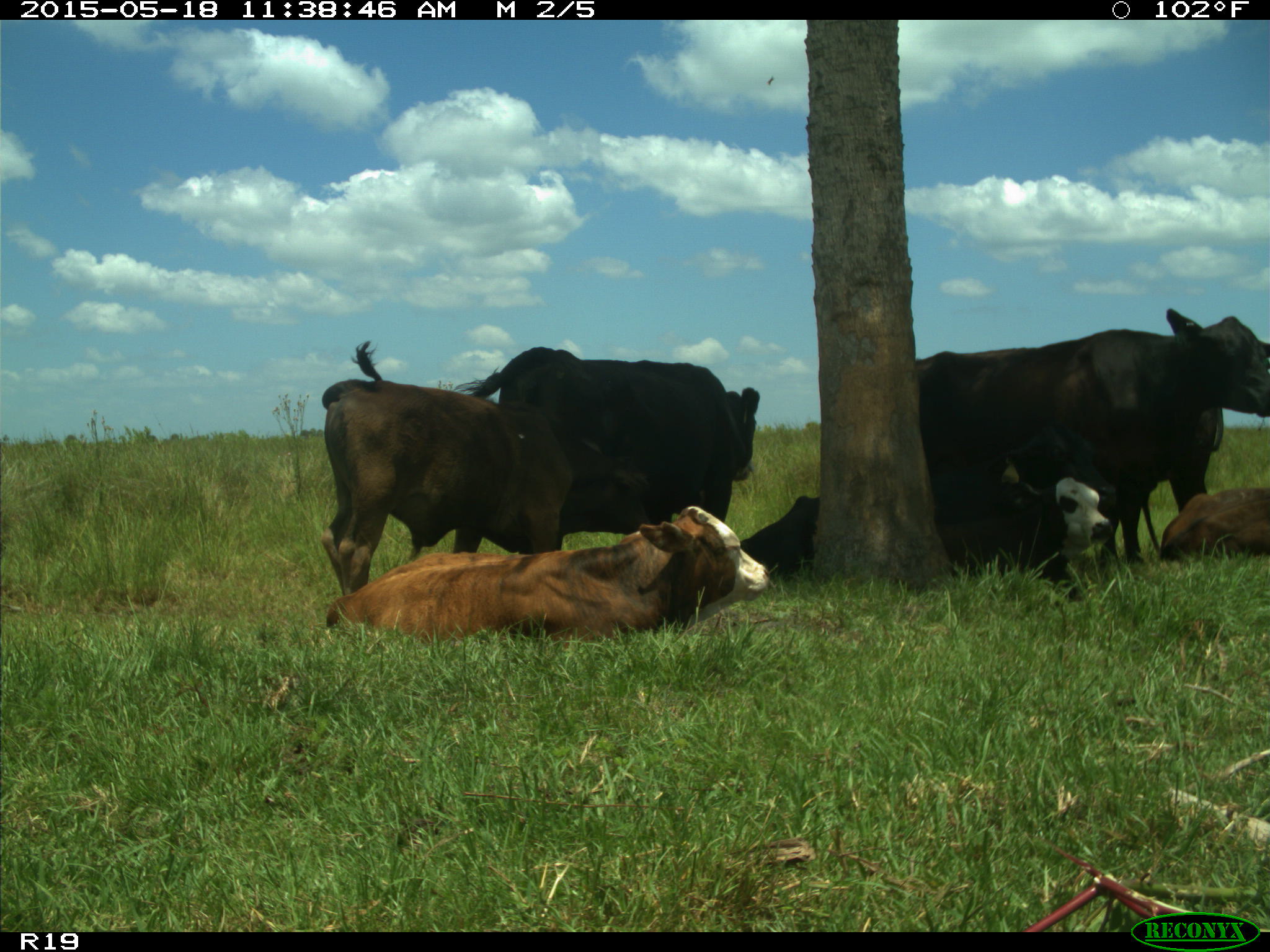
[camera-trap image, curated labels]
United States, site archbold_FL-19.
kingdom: Animalia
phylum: Chordata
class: Mammalia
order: Artiodactyla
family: Bovidae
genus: Bos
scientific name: Bos taurus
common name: domestic cow